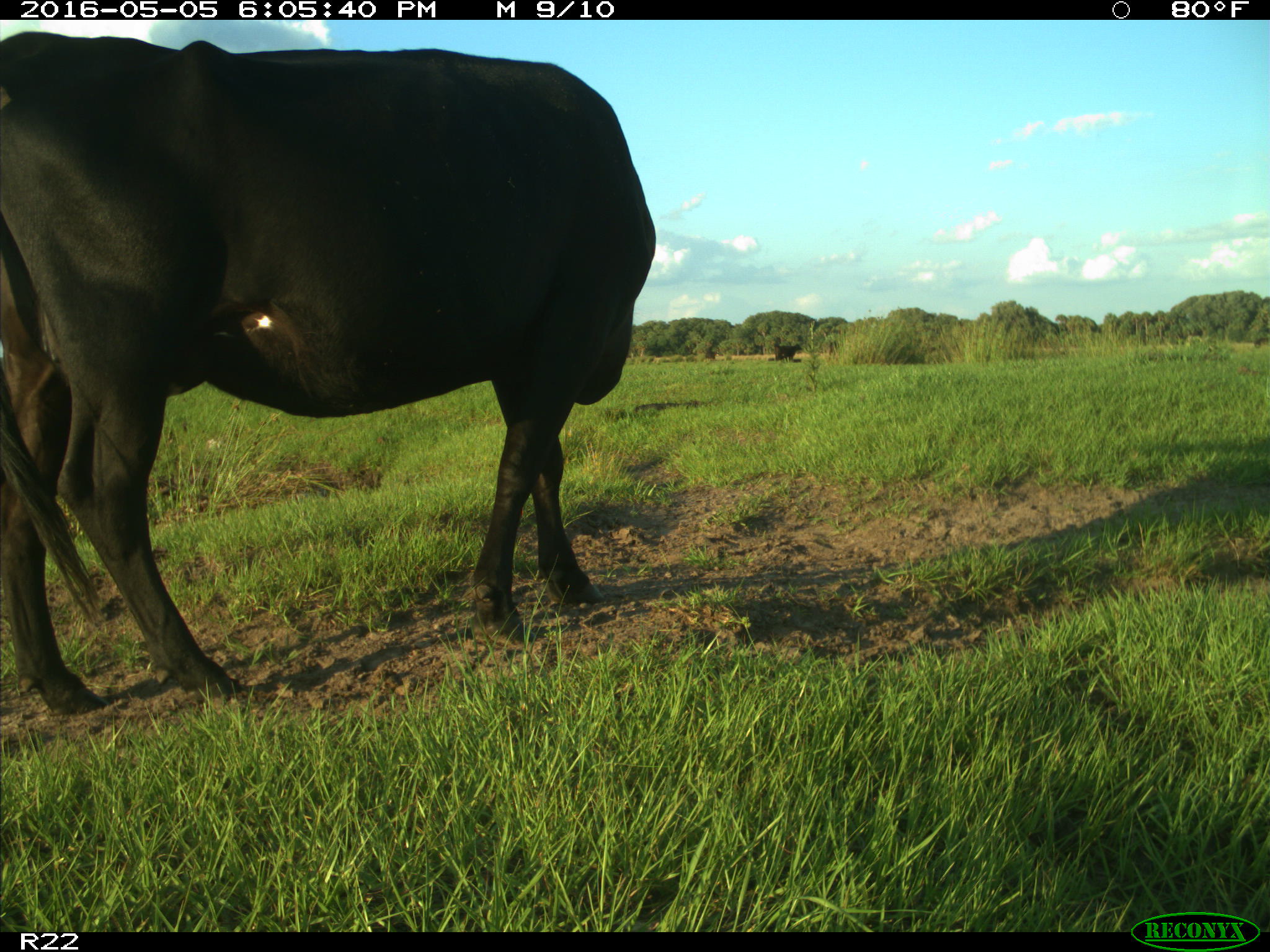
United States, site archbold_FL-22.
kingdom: Animalia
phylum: Chordata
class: Mammalia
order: Artiodactyla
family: Bovidae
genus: Bos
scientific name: Bos taurus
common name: domestic cow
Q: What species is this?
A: Bos taurus (domestic cow).